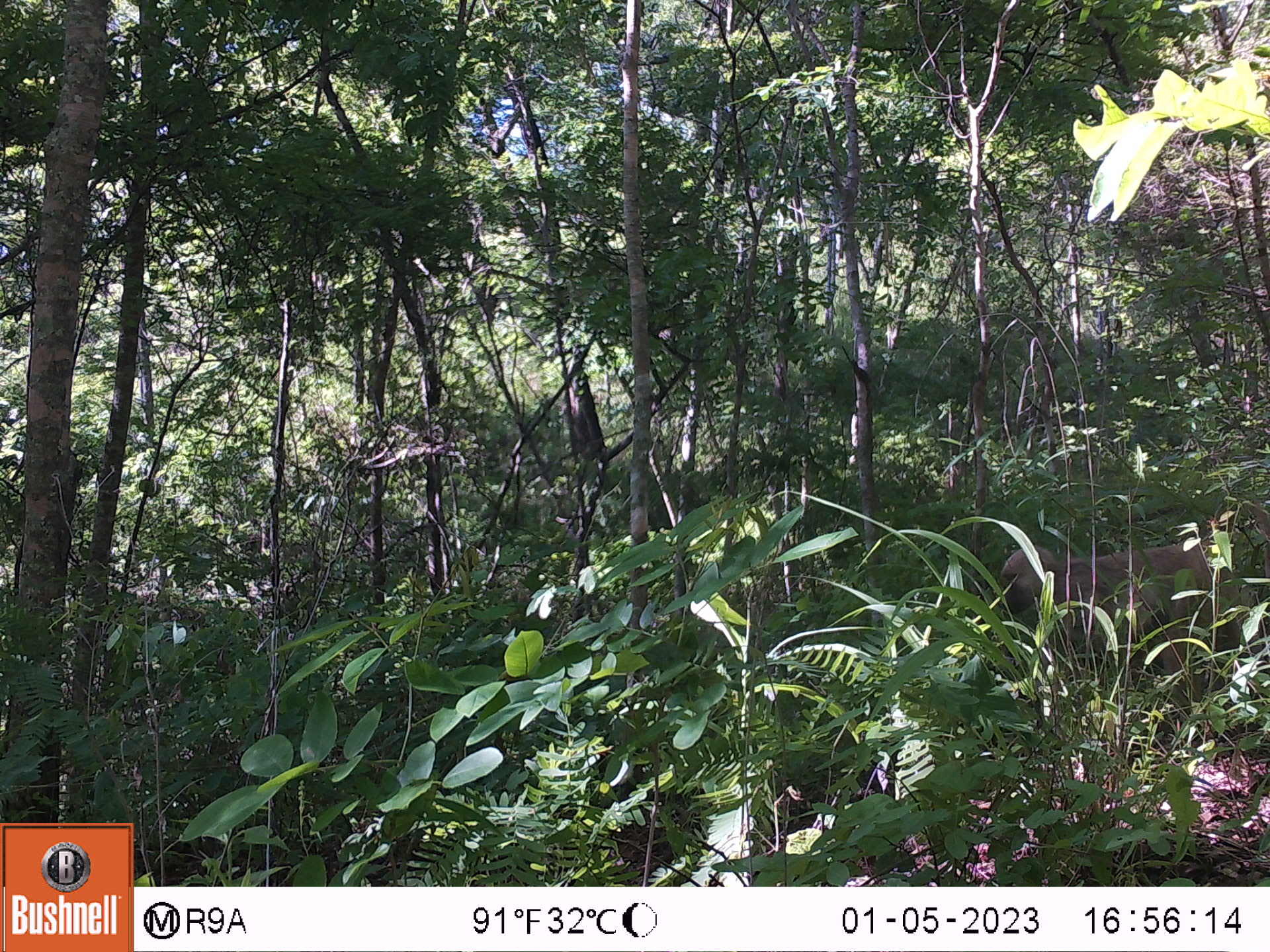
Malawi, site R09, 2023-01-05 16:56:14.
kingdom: Animalia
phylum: Chordata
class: Mammalia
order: Primates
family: Cercopithecidae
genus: Papio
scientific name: Papio cynocephalus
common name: yellow baboon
Yellow baboon (Papio cynocephalus), count 1.